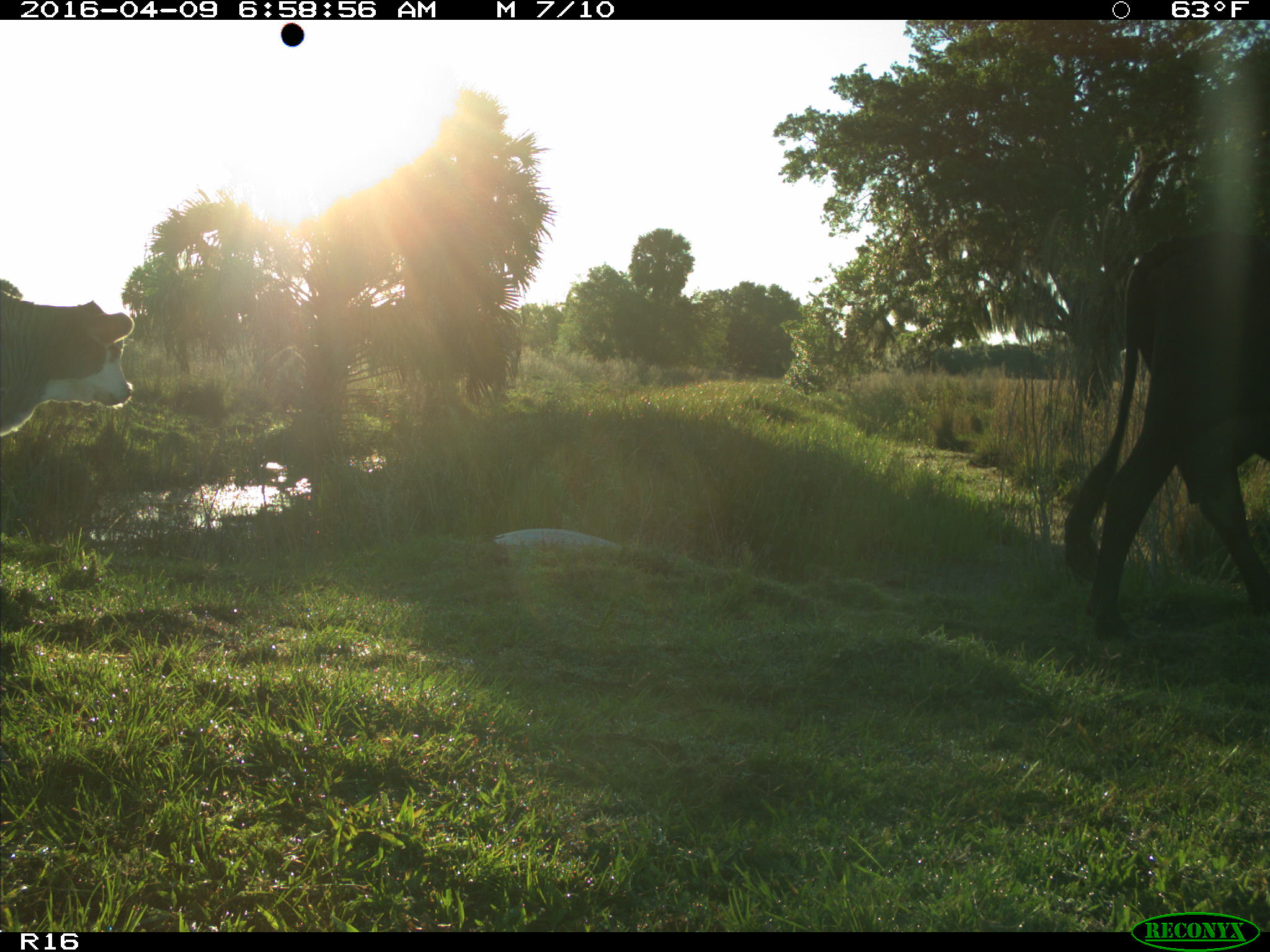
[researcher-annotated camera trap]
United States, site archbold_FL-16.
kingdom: Animalia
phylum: Chordata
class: Mammalia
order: Artiodactyla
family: Bovidae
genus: Bos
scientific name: Bos taurus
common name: domestic cow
Bos taurus (domestic cow).